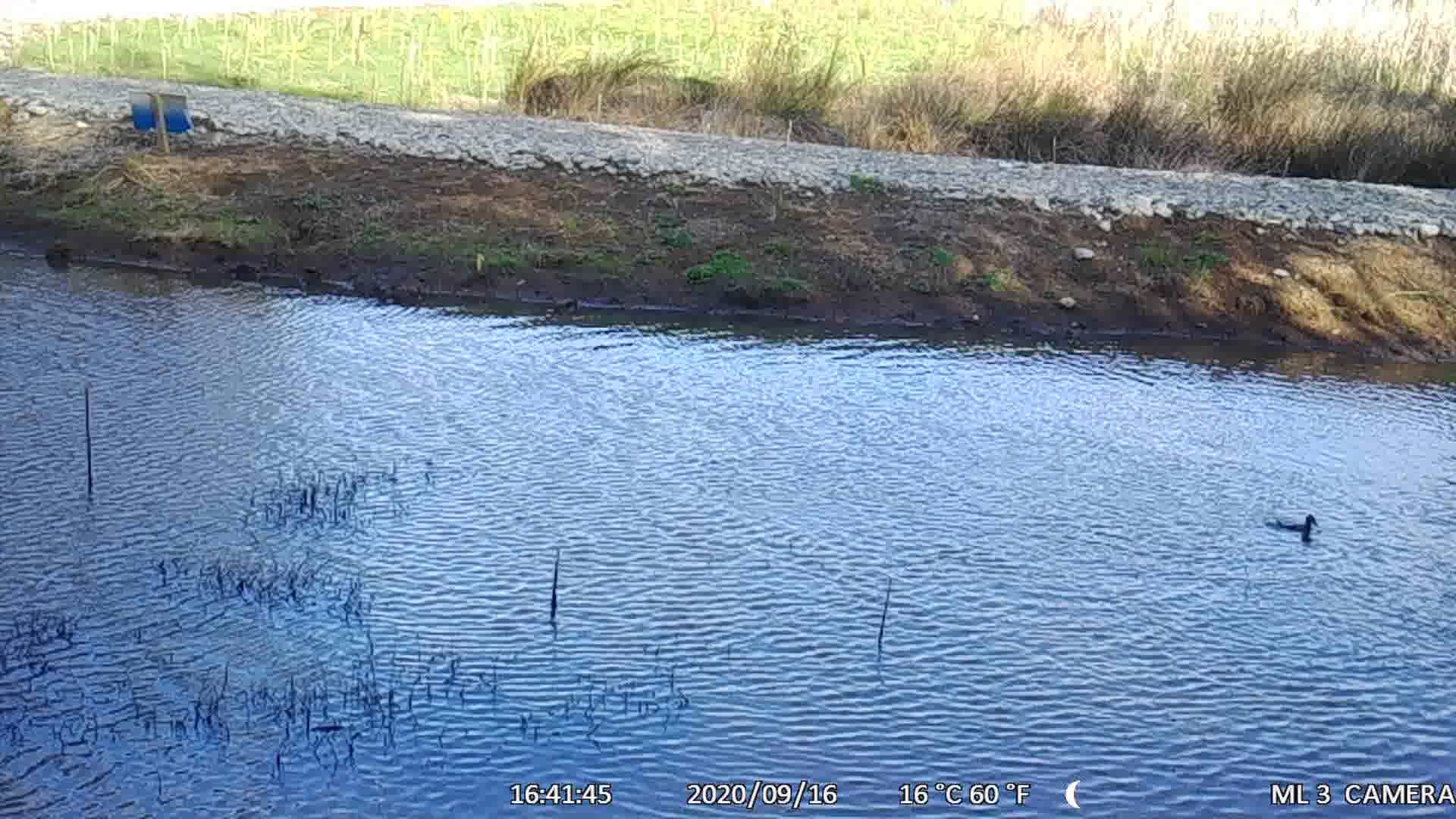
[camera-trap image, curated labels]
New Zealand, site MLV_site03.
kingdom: Animalia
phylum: Chordata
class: Aves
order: Anseriformes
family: Anatidae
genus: Anas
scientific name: Anas chlorotis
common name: brown teal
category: pateke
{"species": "pateke (brown teal) (Anas chlorotis)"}